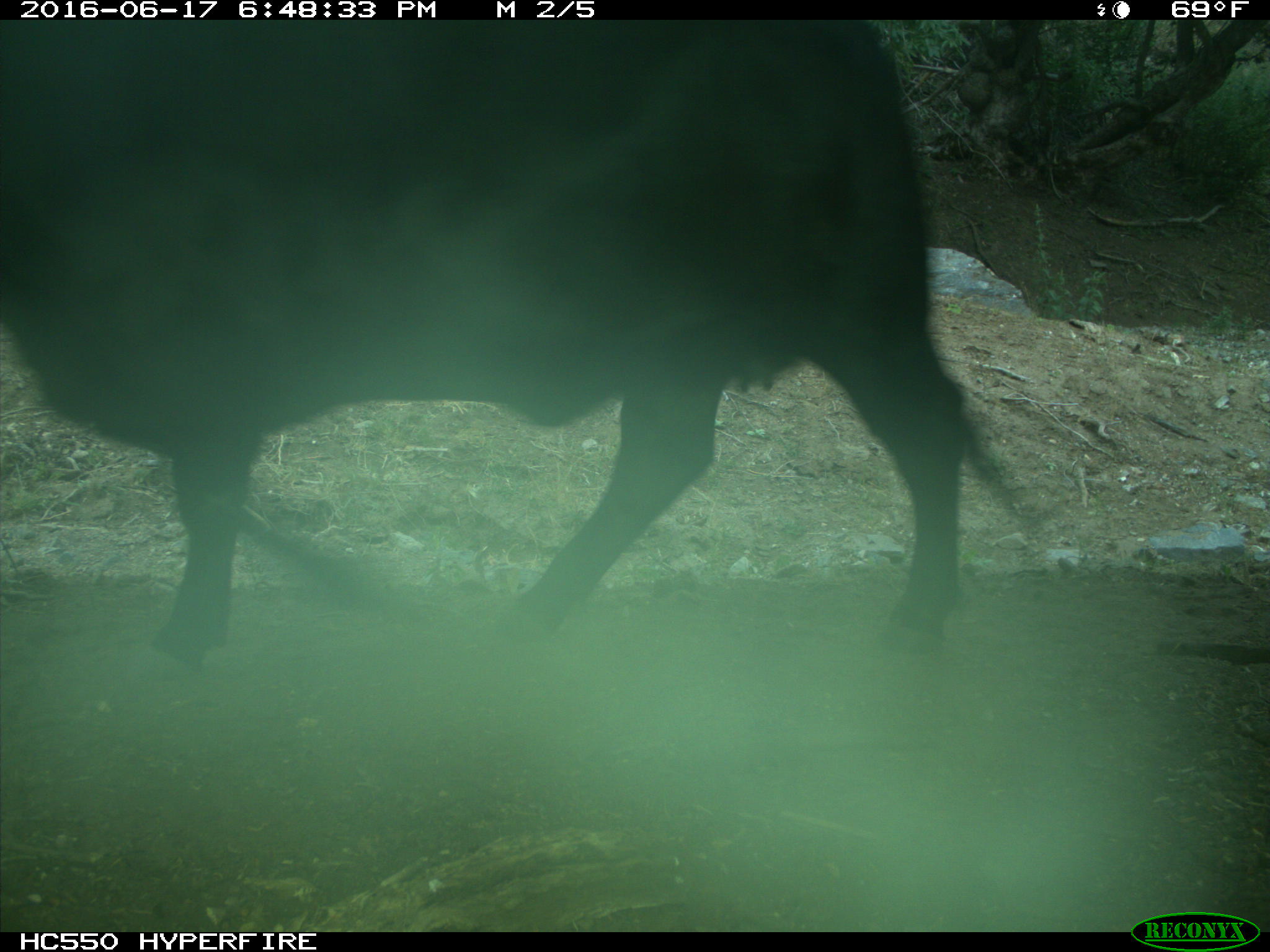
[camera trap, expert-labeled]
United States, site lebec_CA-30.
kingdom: Animalia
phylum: Chordata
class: Mammalia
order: Artiodactyla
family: Bovidae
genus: Bos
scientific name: Bos taurus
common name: domestic cow